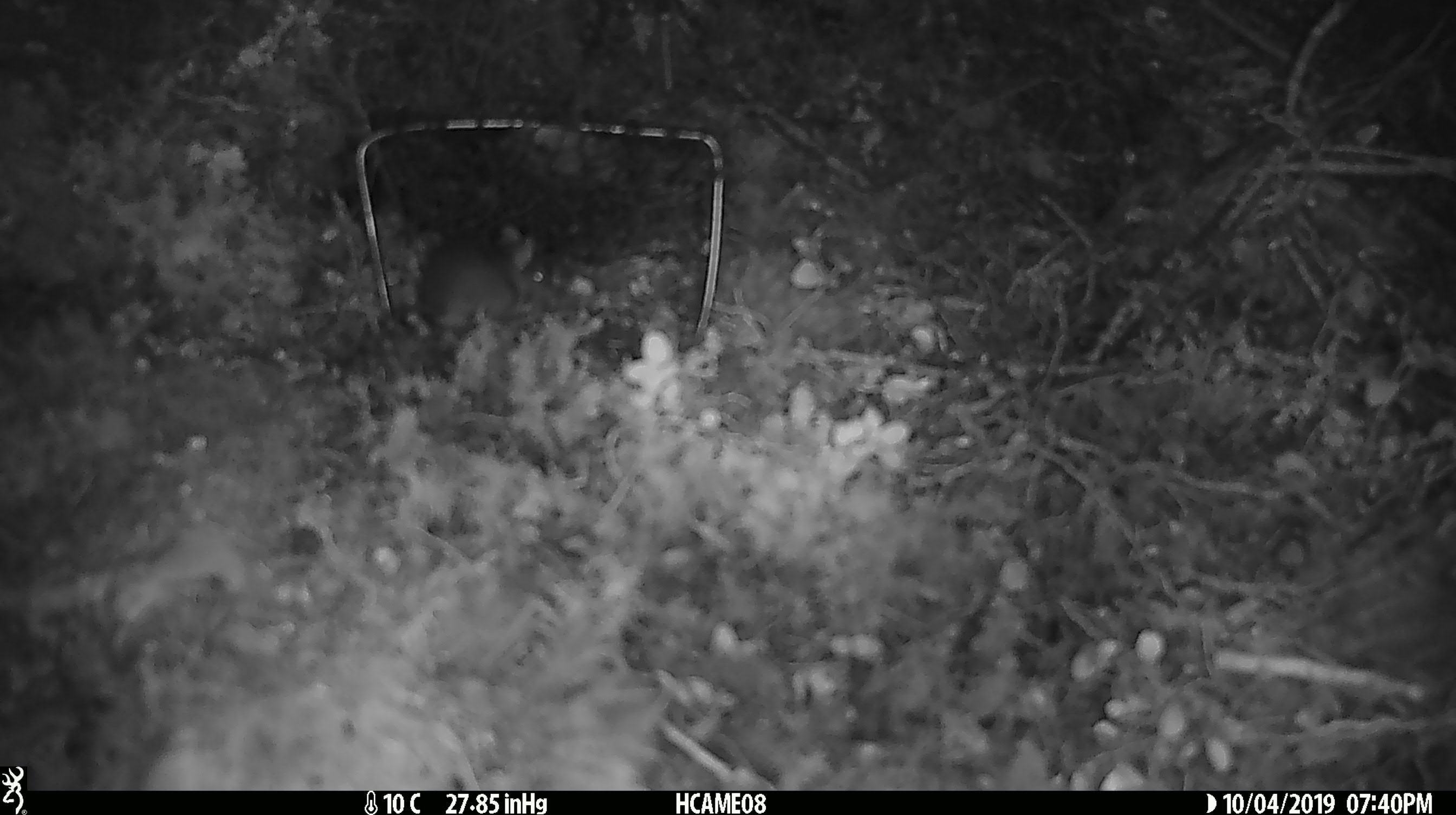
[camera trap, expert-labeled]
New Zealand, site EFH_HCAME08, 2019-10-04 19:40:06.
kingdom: Animalia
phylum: Chordata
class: Mammalia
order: Rodentia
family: Muridae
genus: Mus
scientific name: Mus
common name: mouse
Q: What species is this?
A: Mouse (Mus).